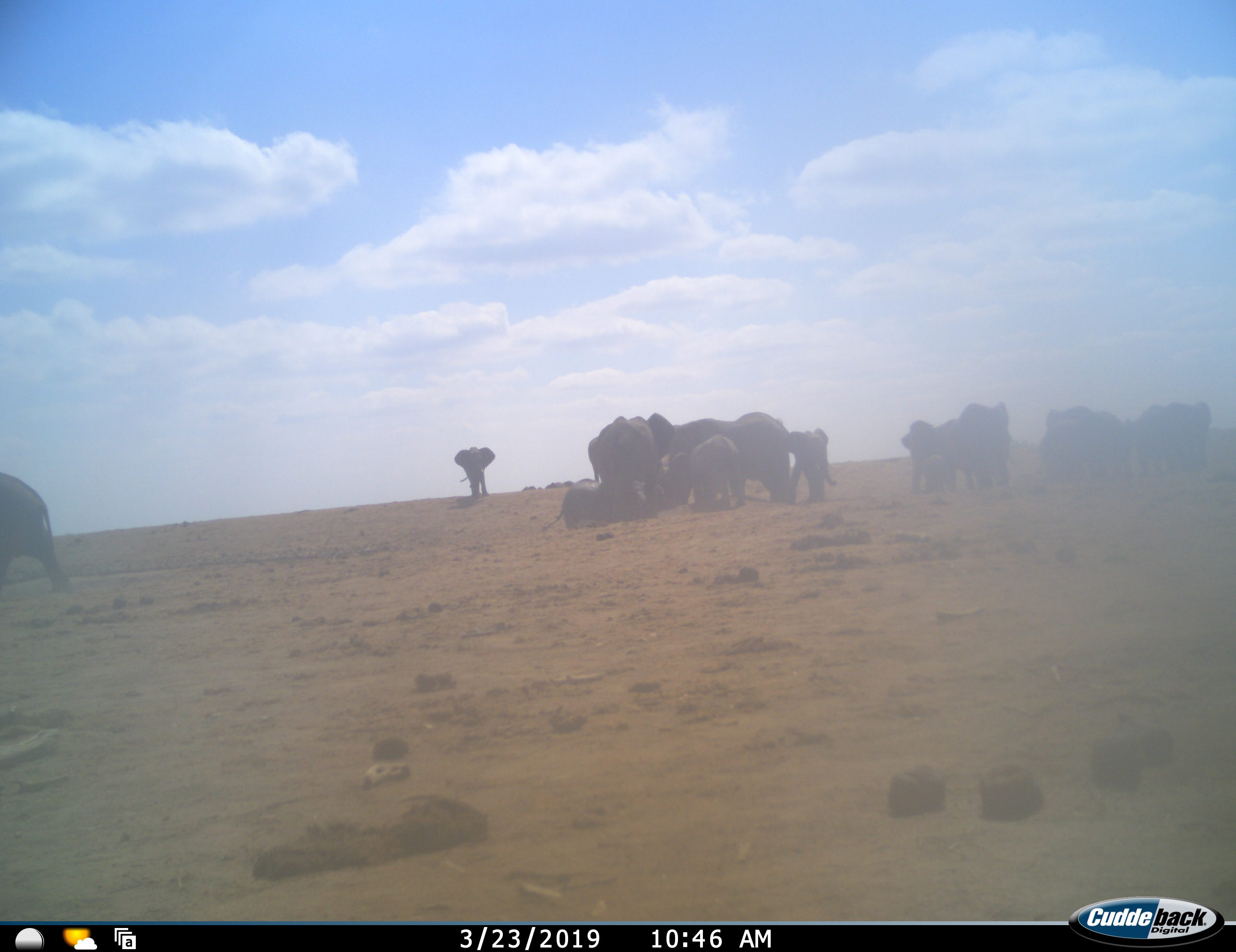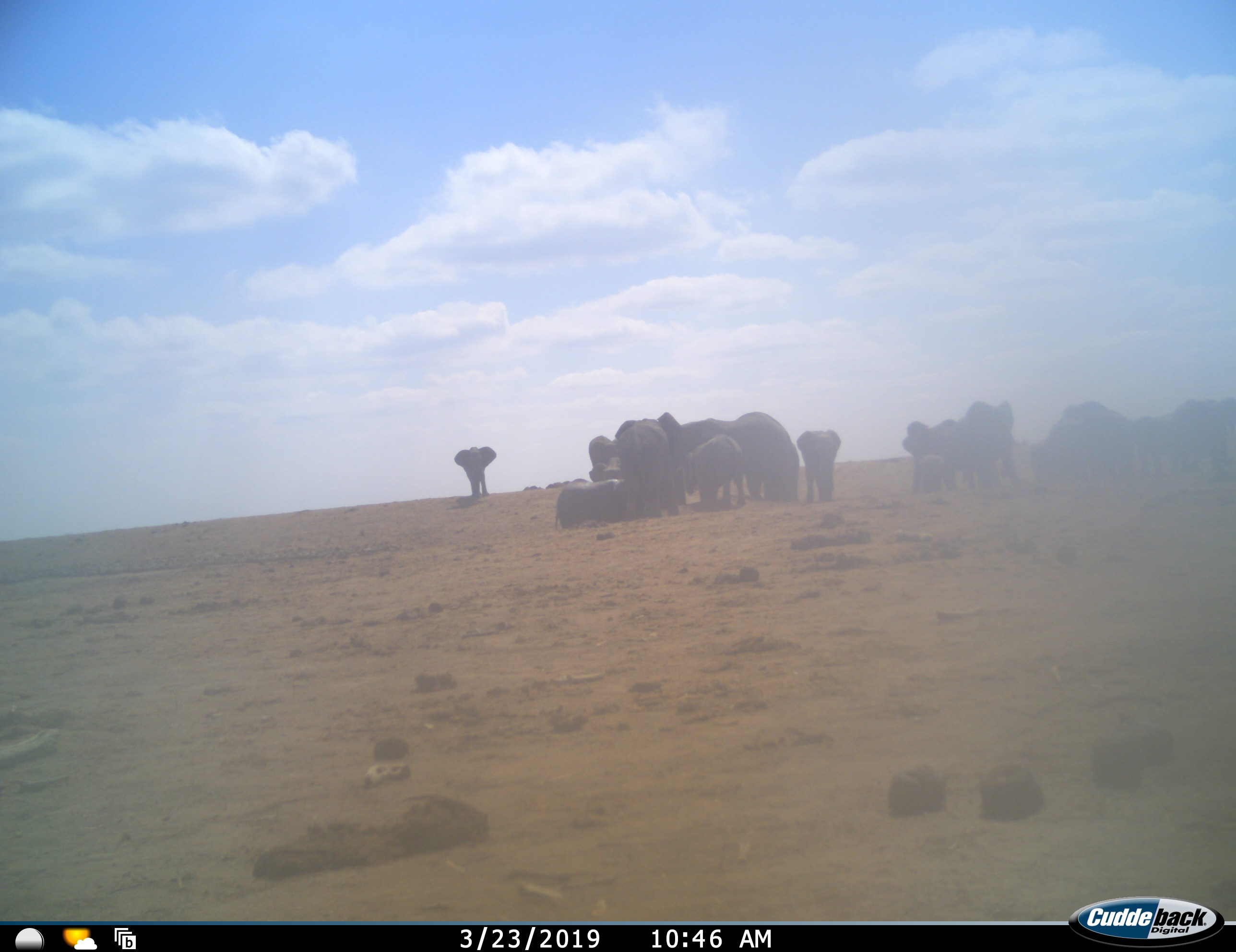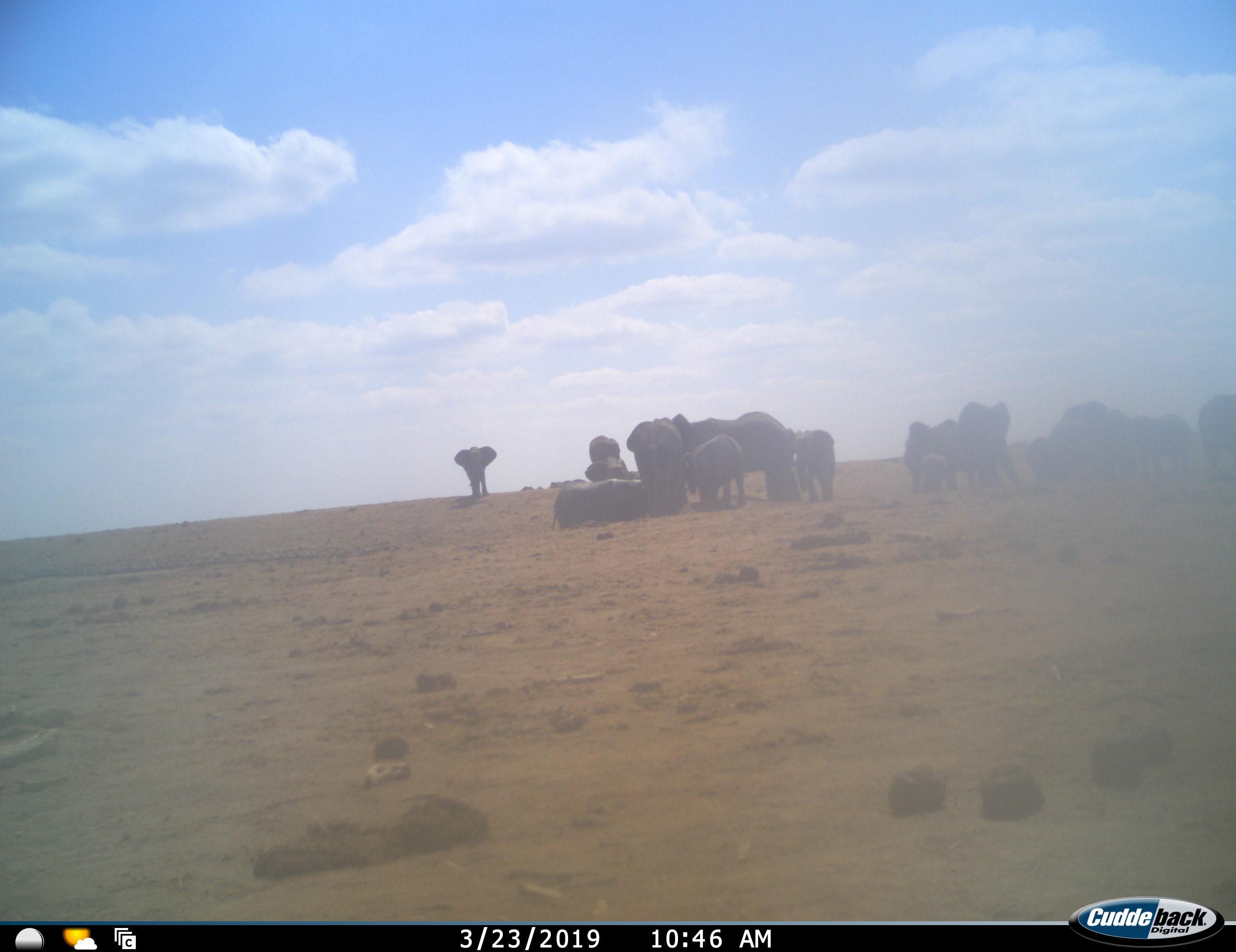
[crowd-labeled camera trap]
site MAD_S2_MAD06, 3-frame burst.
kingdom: Animalia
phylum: Chordata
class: Mammalia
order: Proboscidea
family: Elephantidae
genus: Loxodonta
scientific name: Loxodonta africana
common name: african bush elephant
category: elephant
Elephant (african bush elephant) (Loxodonta africana), count 11-50. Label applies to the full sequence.